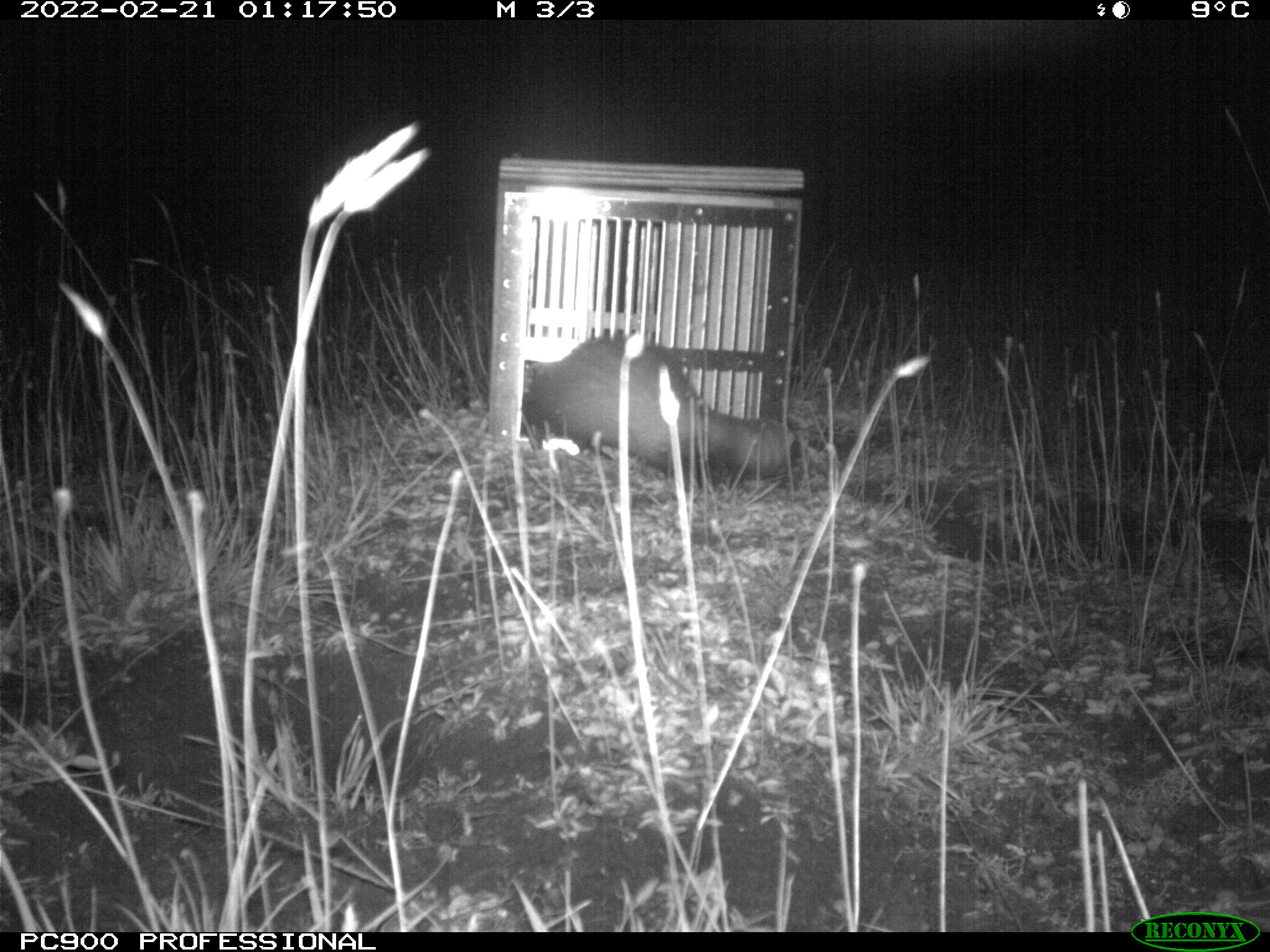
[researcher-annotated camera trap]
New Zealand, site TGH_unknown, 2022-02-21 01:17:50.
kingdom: Animalia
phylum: Chordata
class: Mammalia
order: Carnivora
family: Mustelidae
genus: Mustela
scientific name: Mustela furo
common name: ferret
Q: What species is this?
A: Ferret (Mustela furo).